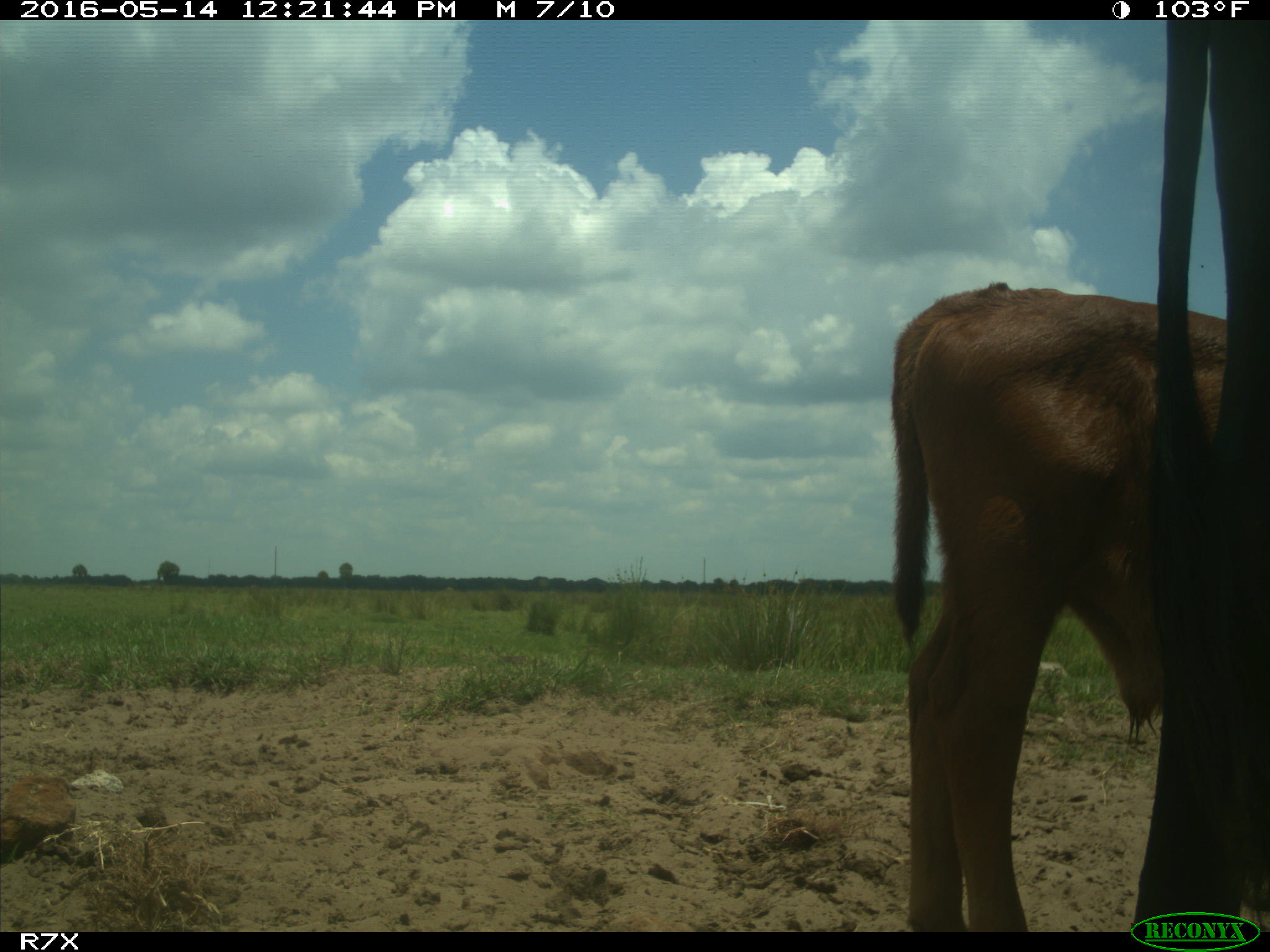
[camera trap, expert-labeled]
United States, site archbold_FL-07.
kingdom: Animalia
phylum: Chordata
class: Mammalia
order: Artiodactyla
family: Bovidae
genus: Bos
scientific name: Bos taurus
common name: domestic cow